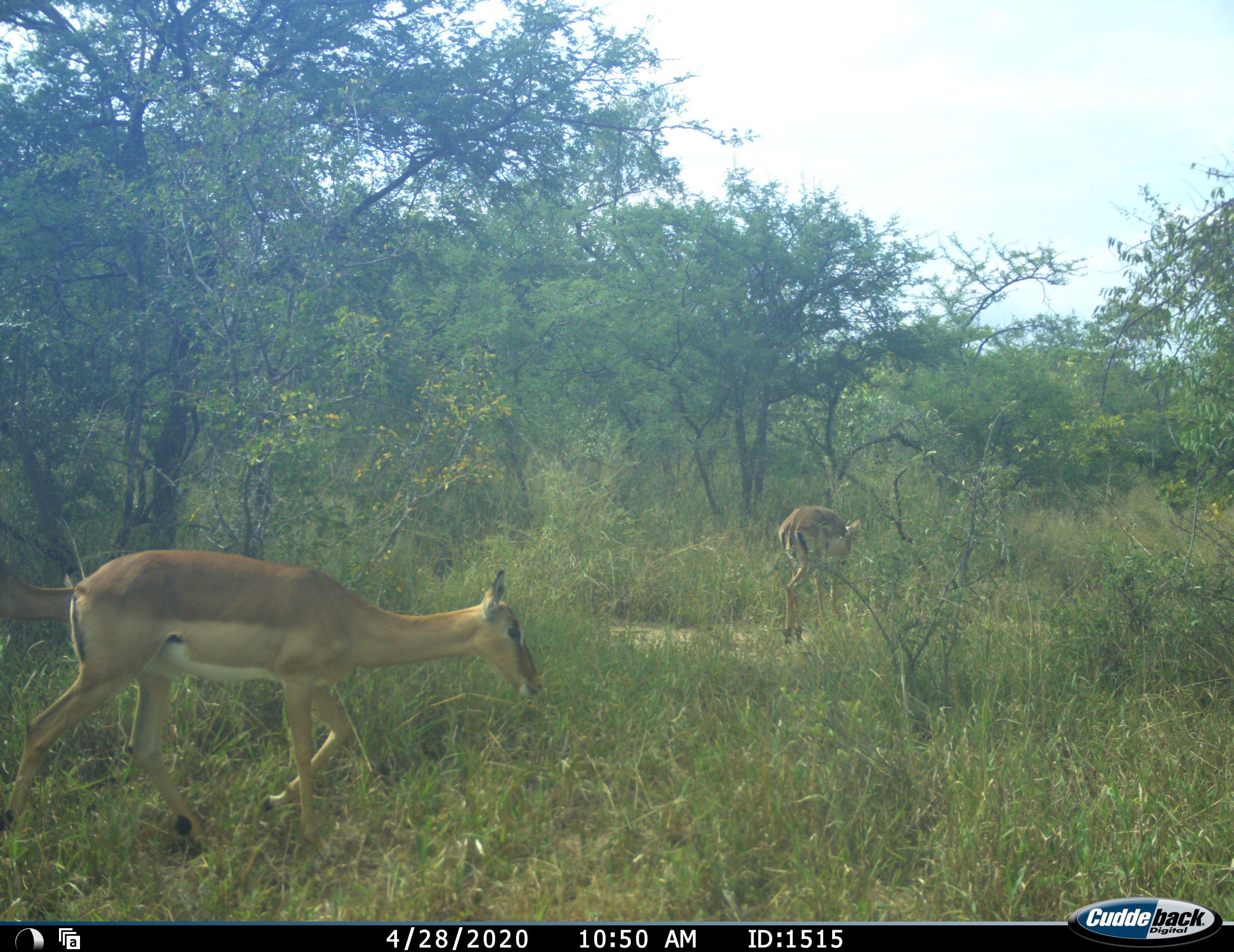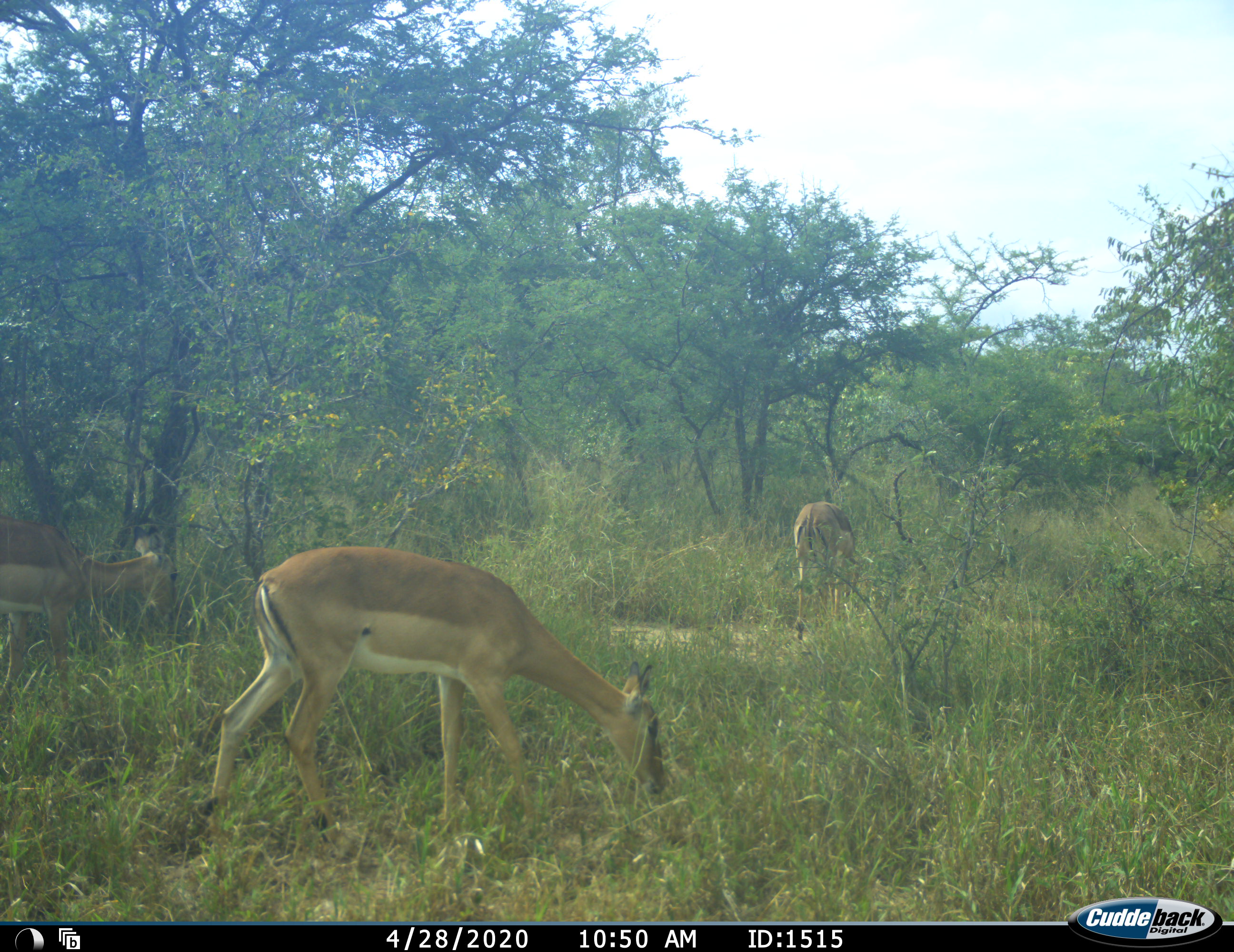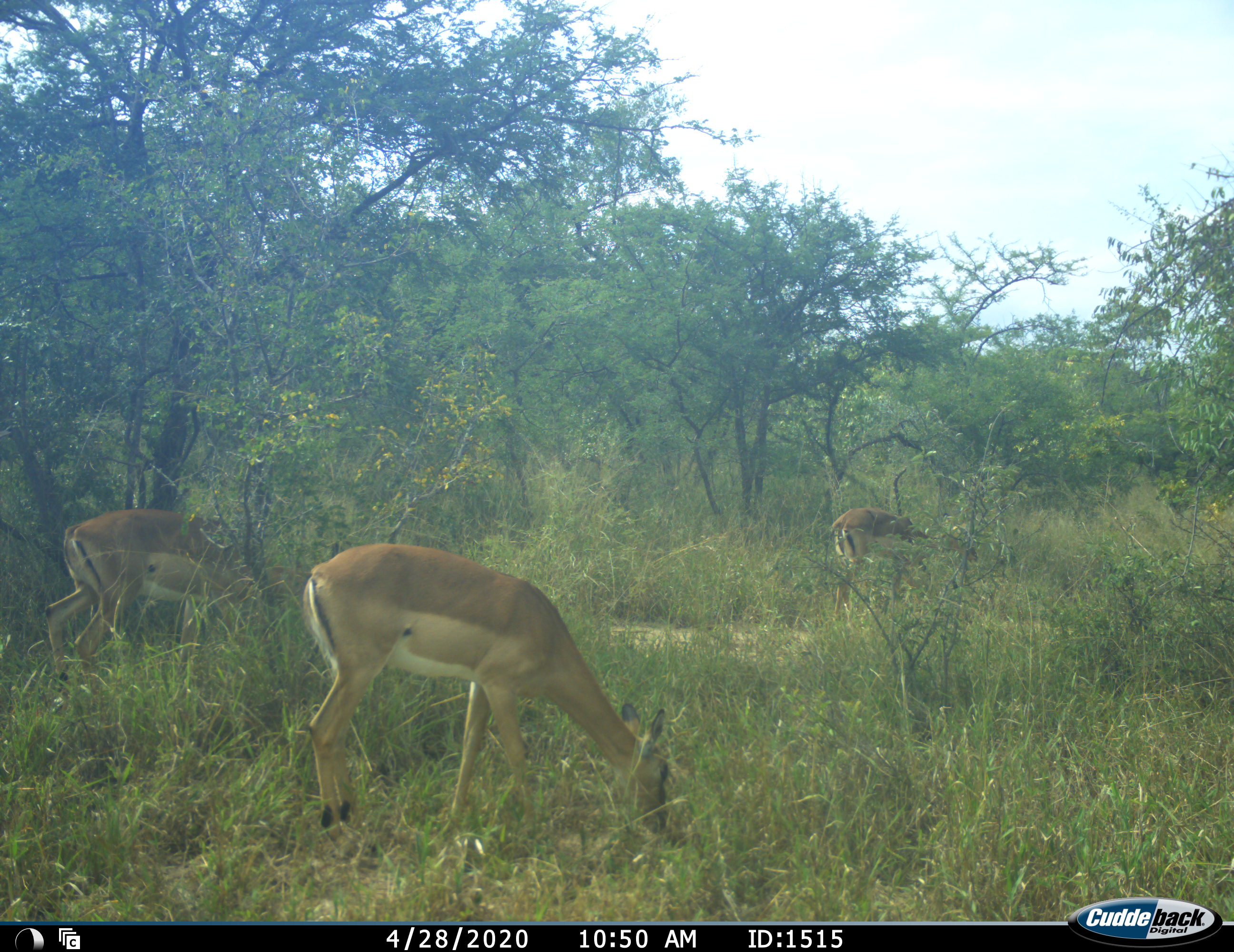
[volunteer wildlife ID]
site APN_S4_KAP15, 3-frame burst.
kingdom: Animalia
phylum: Chordata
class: Mammalia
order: Artiodactyla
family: Bovidae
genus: Aepyceros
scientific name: Aepyceros melampus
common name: impala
Impala (Aepyceros melampus), count 3. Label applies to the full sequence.